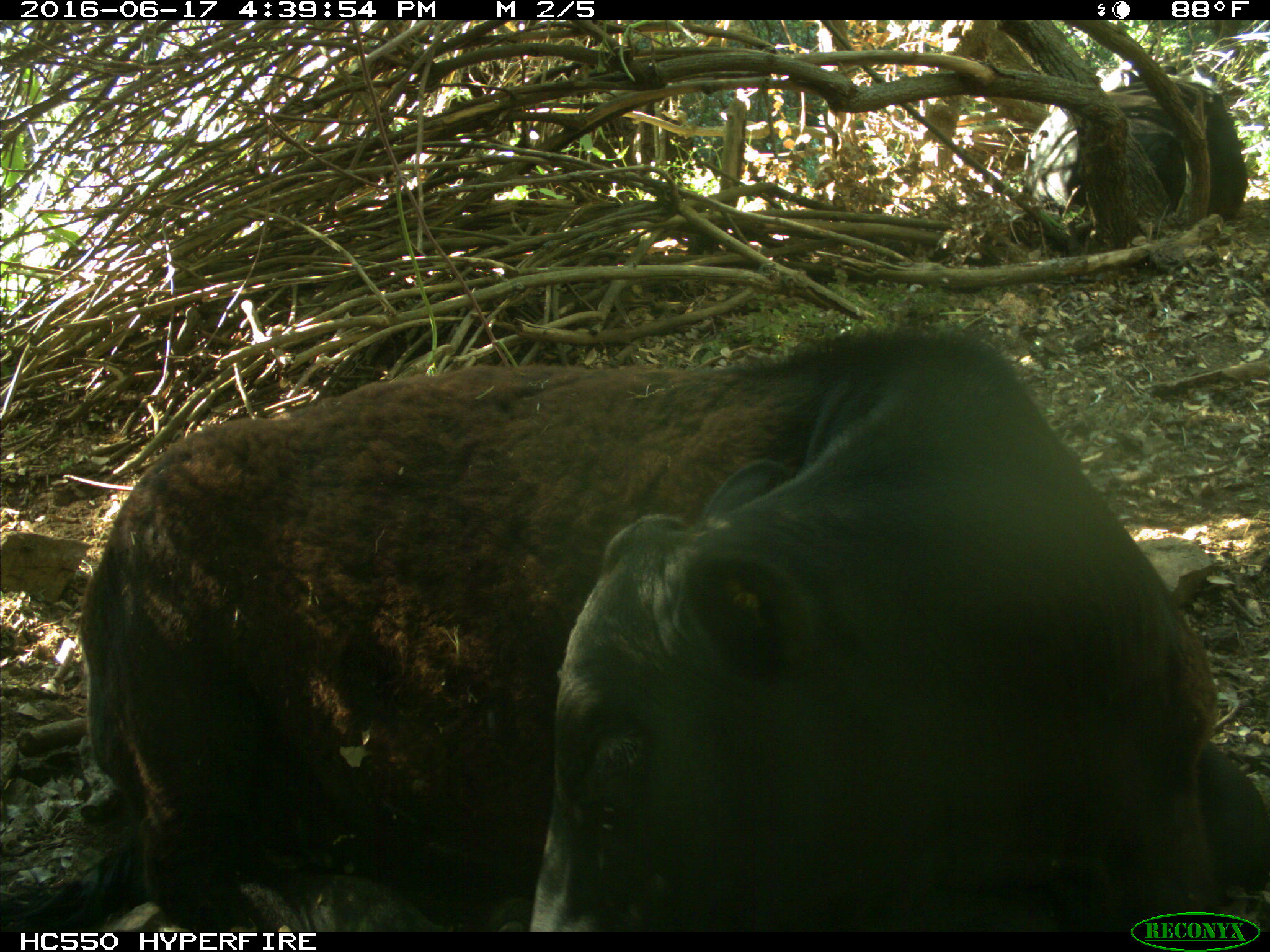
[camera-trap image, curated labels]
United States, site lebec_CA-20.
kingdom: Animalia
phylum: Chordata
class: Mammalia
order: Artiodactyla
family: Bovidae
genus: Bos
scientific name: Bos taurus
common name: domestic cow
Bos taurus (domestic cow).